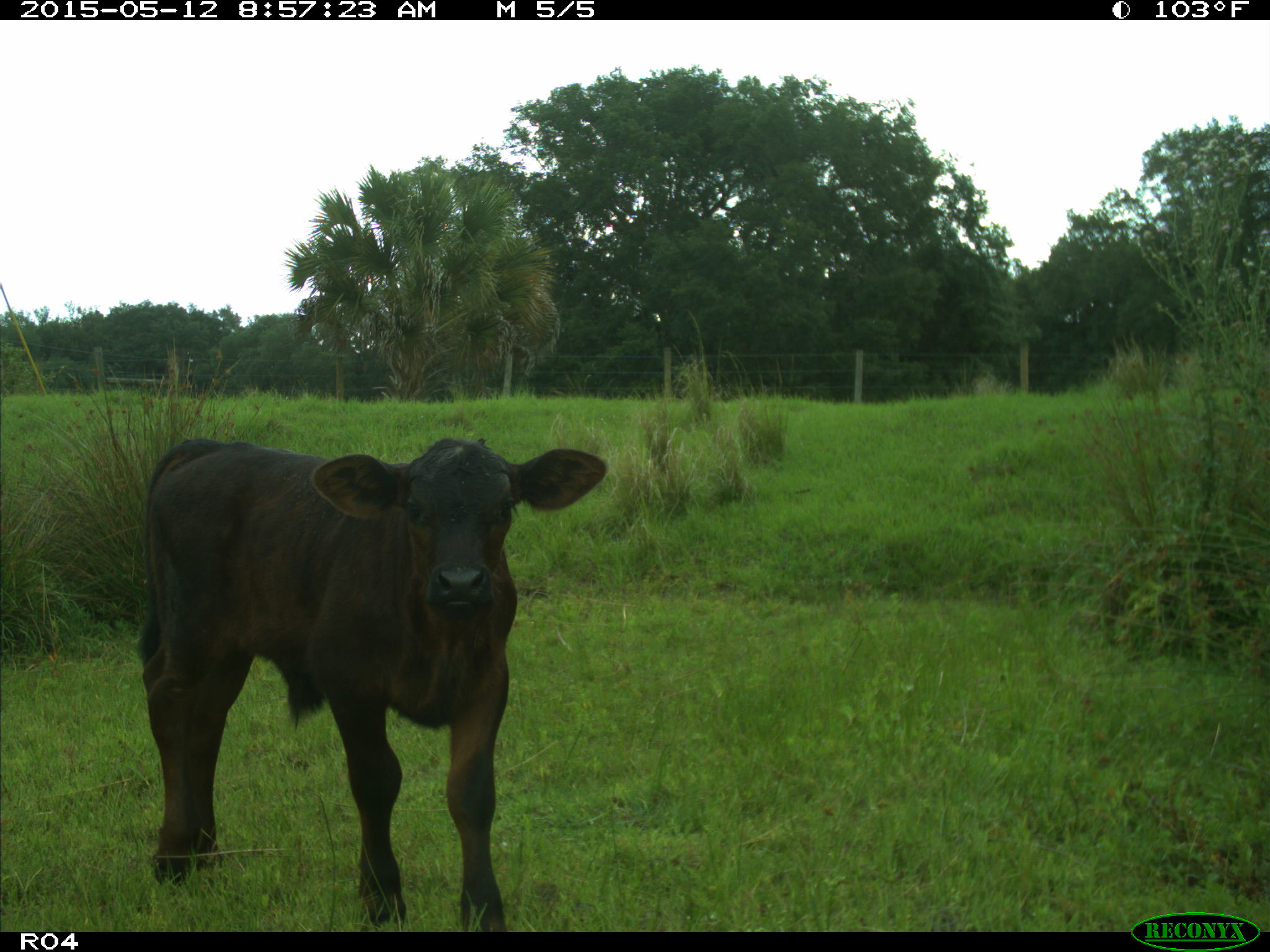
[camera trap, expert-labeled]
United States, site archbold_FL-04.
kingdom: Animalia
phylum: Chordata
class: Mammalia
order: Artiodactyla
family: Bovidae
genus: Bos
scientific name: Bos taurus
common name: domestic cow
Bos taurus (domestic cow).